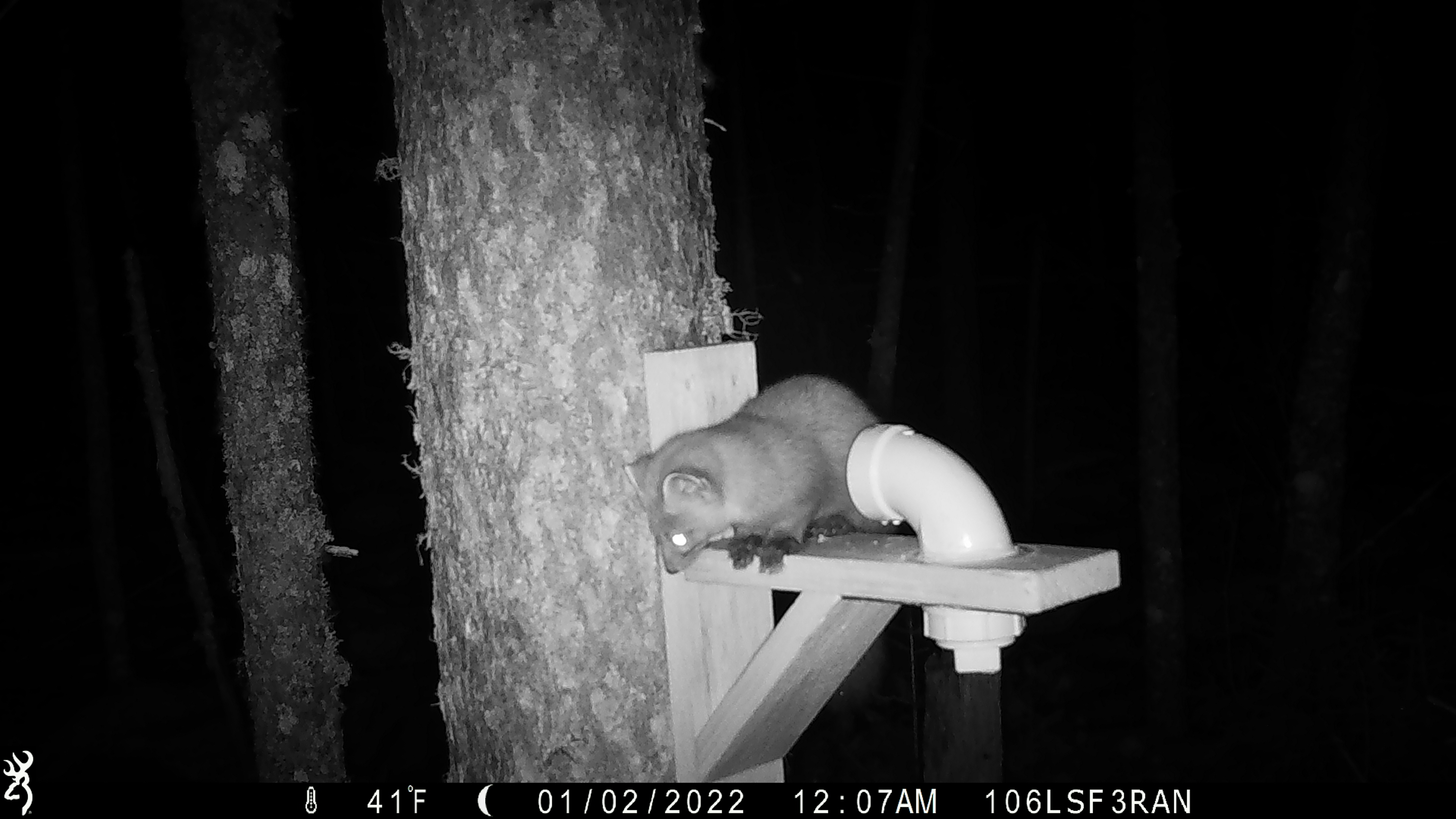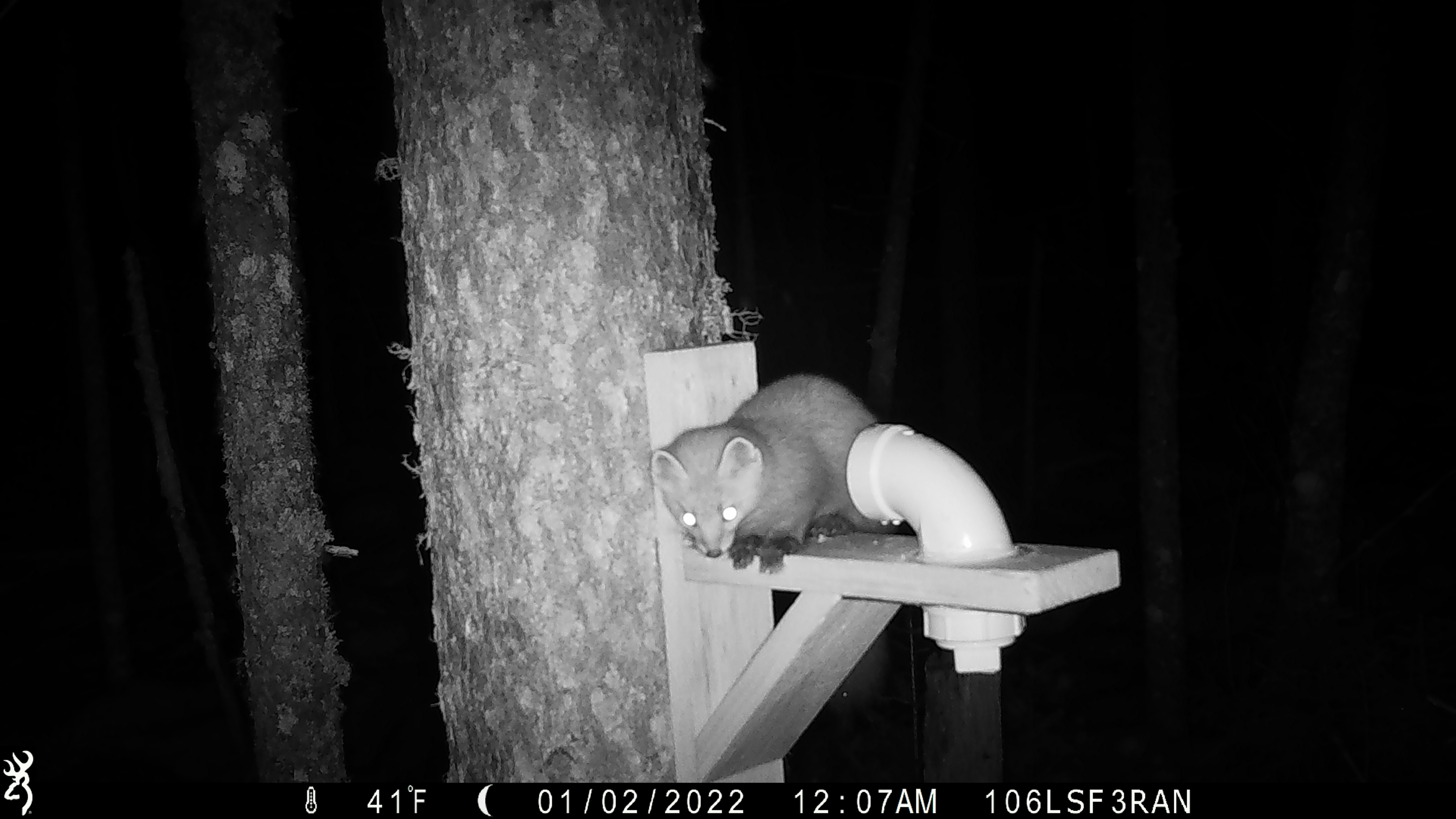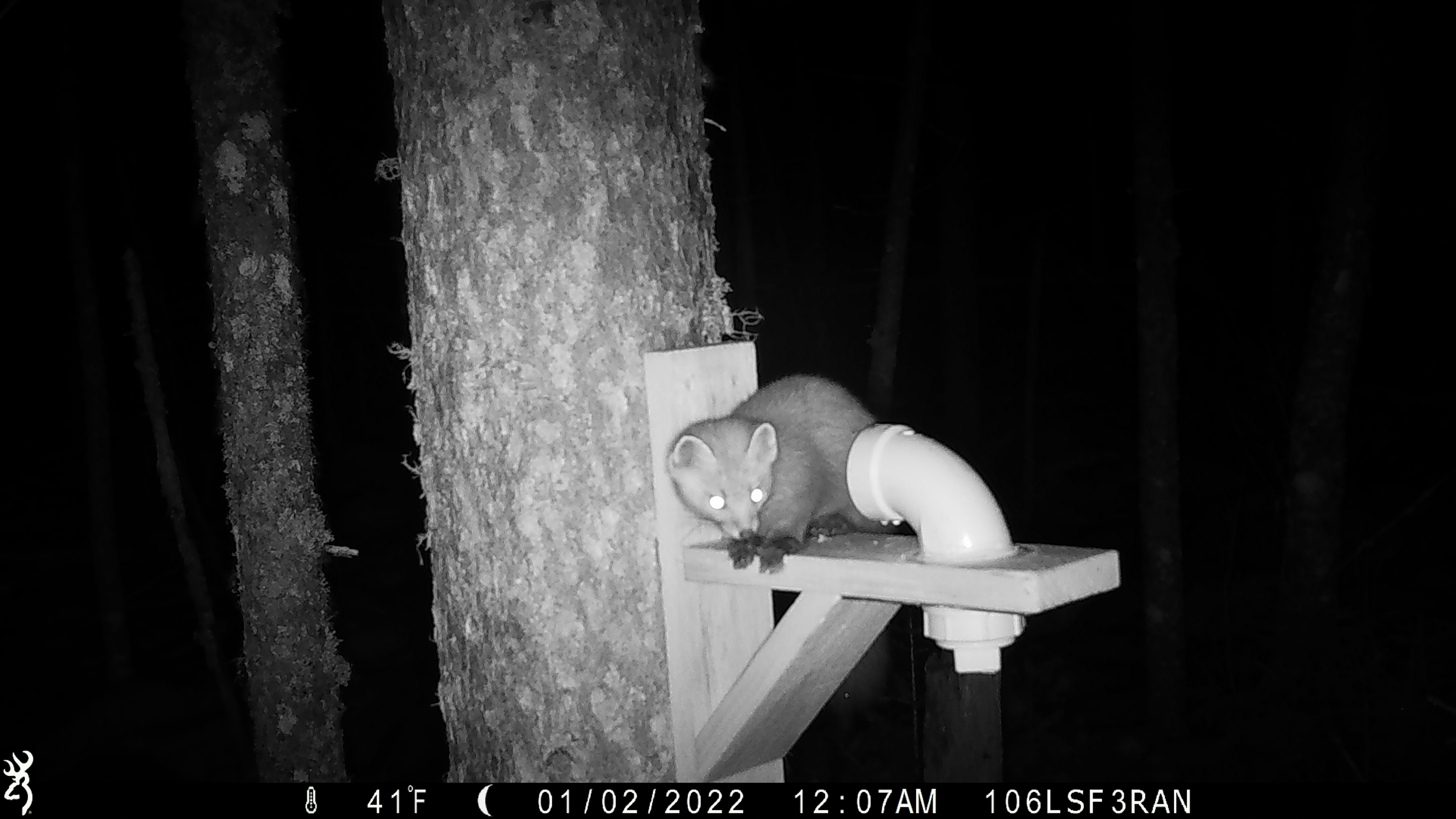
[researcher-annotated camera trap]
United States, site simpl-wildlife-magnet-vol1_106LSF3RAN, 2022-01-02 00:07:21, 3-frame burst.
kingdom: Animalia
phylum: Chordata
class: Mammalia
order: Carnivora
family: Mustelidae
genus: Martes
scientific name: Martes americana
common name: american marten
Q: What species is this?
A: American marten (Martes americana).